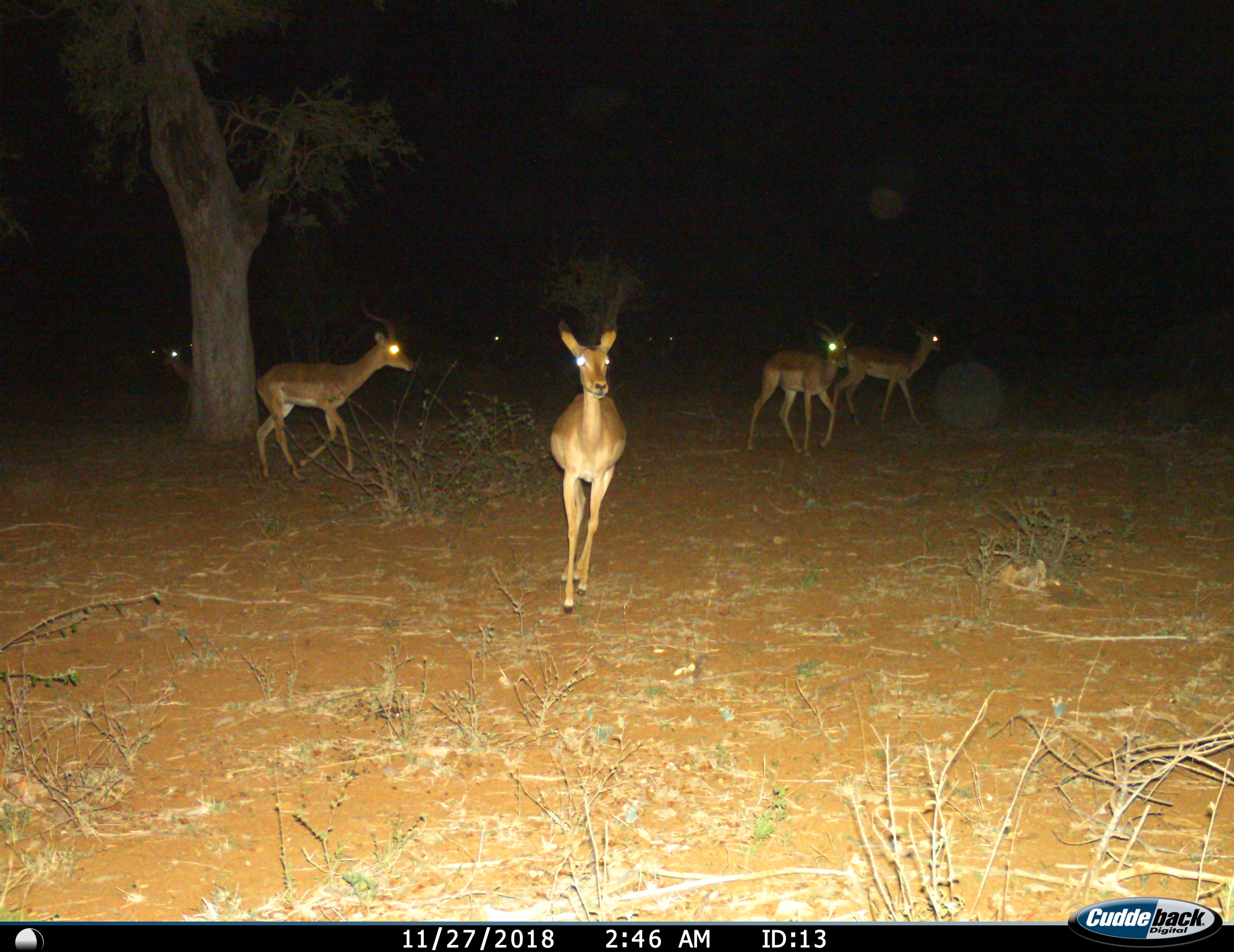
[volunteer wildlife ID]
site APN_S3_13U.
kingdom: Animalia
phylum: Chordata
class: Mammalia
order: Artiodactyla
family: Bovidae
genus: Aepyceros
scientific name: Aepyceros melampus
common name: impala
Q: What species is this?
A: Impala (Aepyceros melampus).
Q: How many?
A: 7.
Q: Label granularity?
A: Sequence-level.